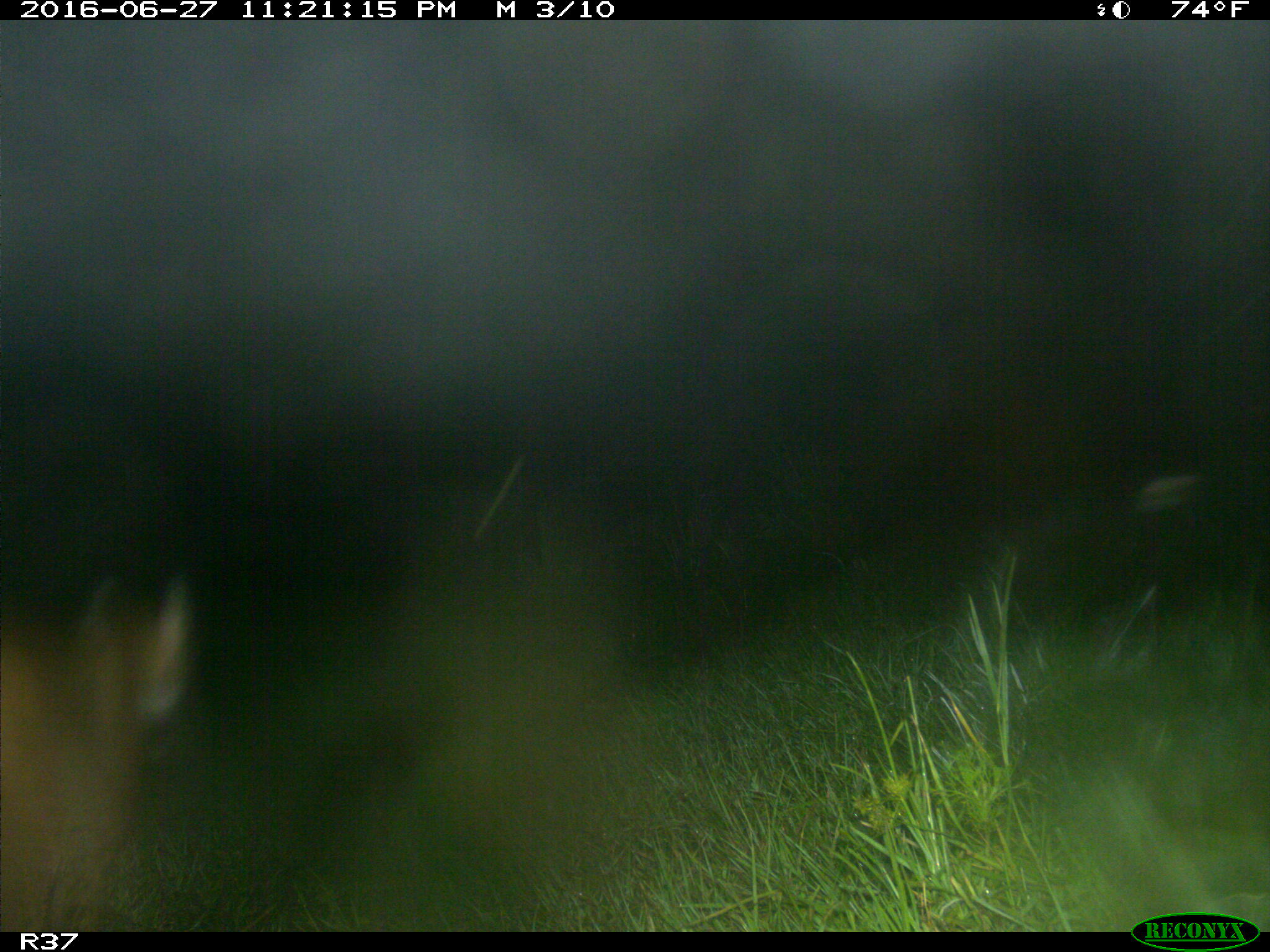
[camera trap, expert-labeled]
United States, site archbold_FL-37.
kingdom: Animalia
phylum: Chordata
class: Mammalia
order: Carnivora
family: Felidae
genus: Lynx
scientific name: Lynx rufus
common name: bobcat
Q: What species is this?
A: Lynx rufus (bobcat).